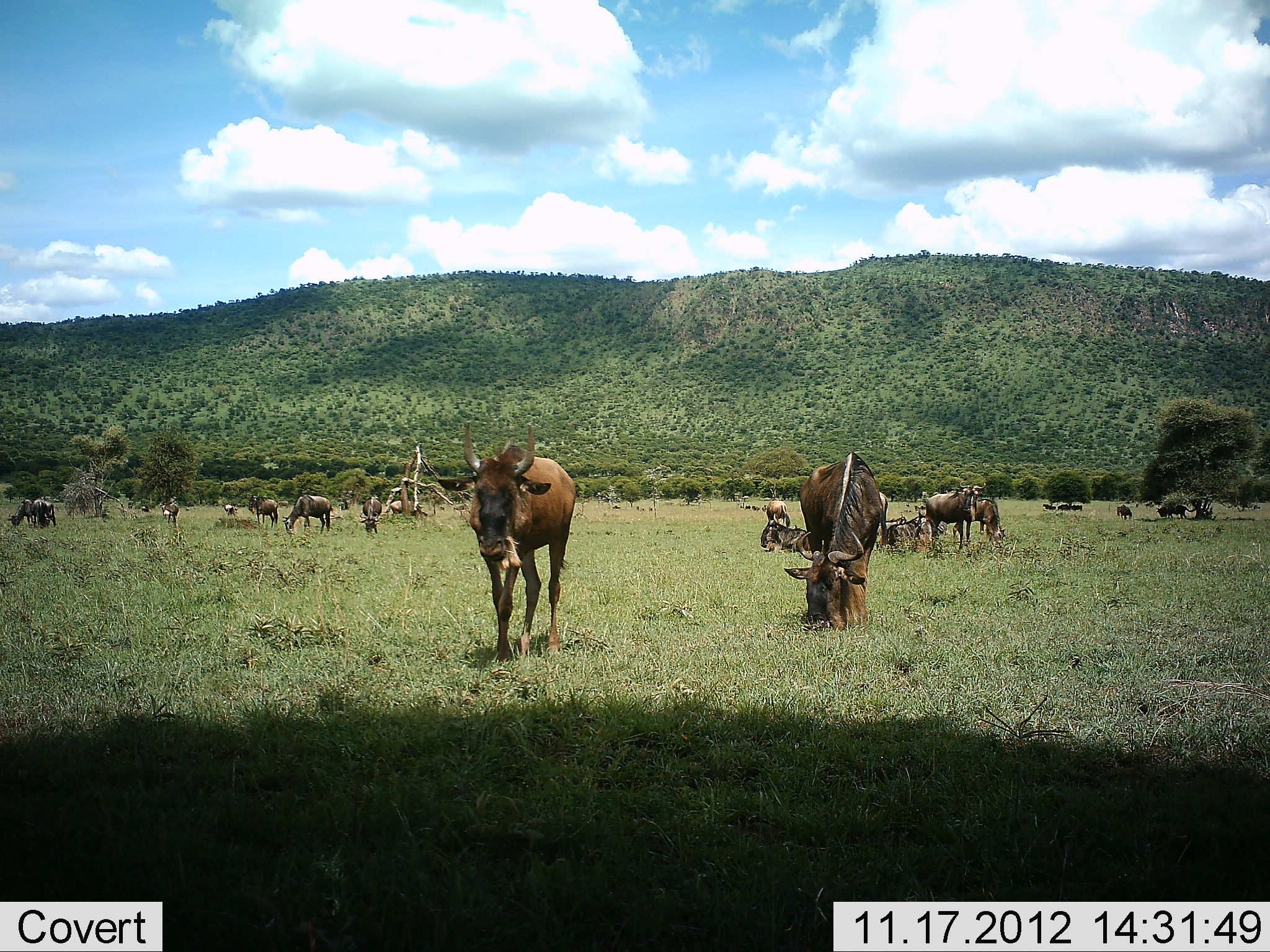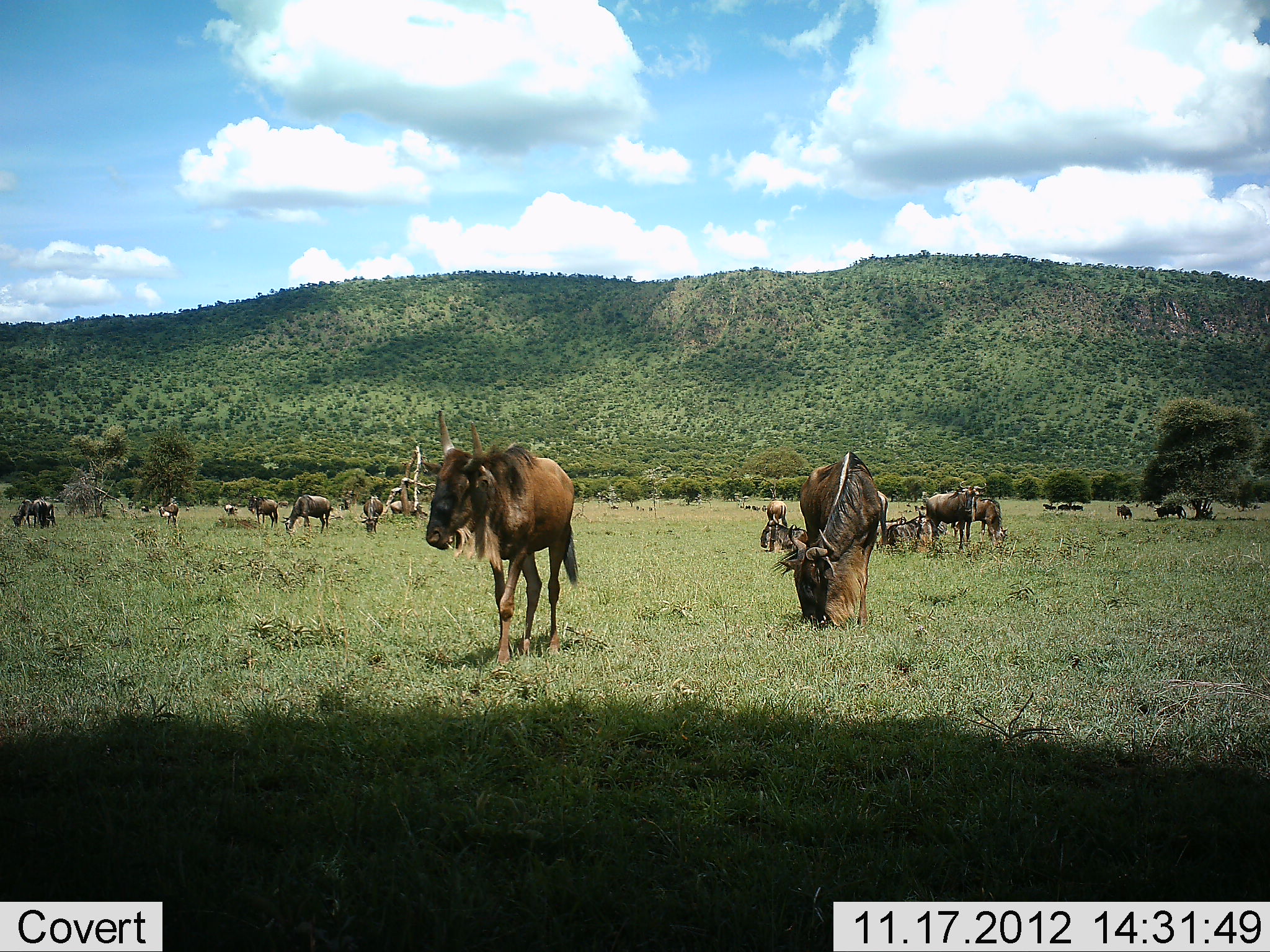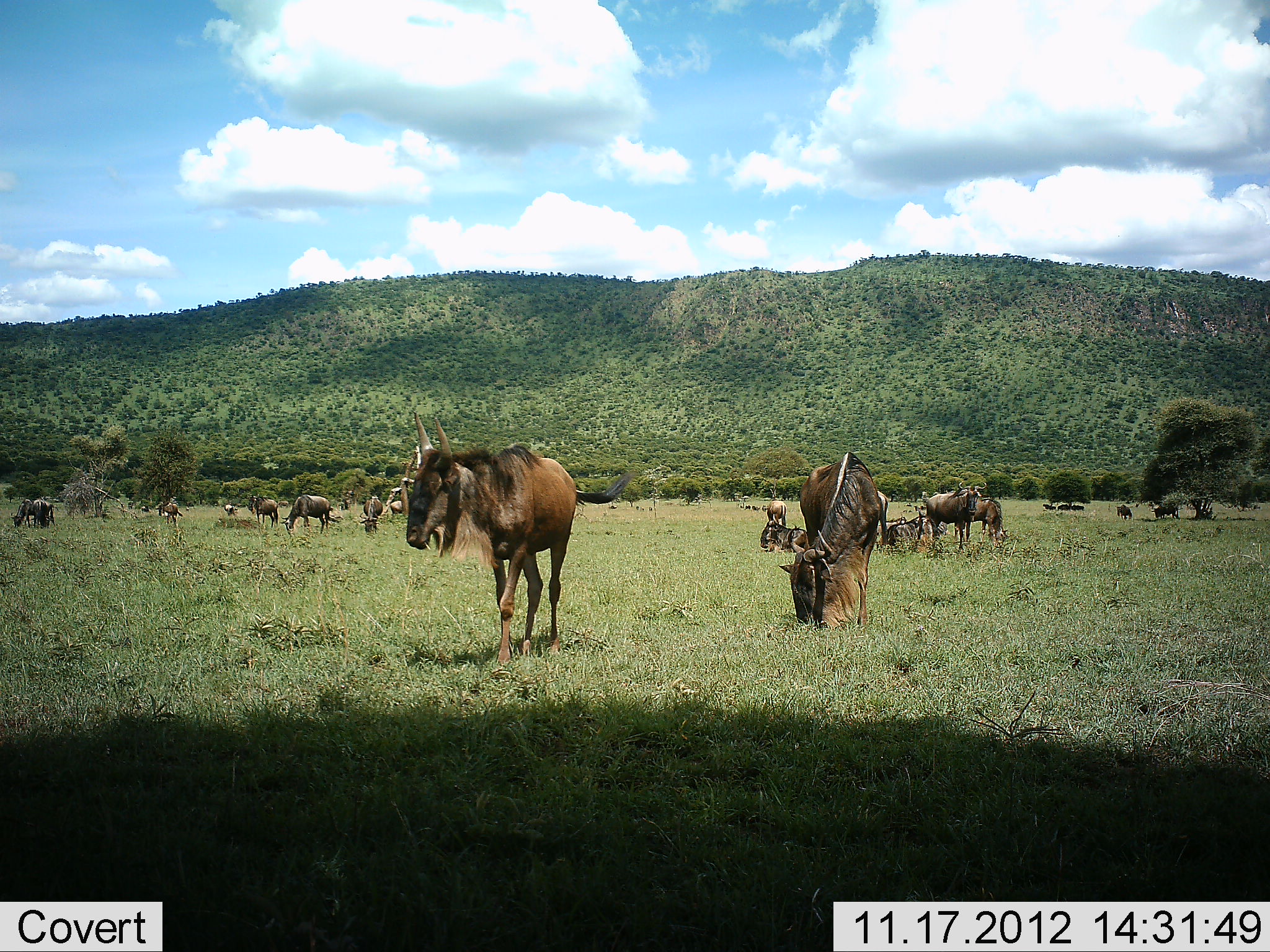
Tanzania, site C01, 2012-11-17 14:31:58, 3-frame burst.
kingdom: Animalia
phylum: Chordata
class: Mammalia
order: Artiodactyla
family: Bovidae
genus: Connochaetes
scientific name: Connochaetes taurinus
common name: blue wildebeest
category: wildebeest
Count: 11-50.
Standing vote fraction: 80%.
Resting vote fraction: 50%.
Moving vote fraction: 30%.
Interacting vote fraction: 10%.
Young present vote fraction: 0%.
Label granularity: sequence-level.